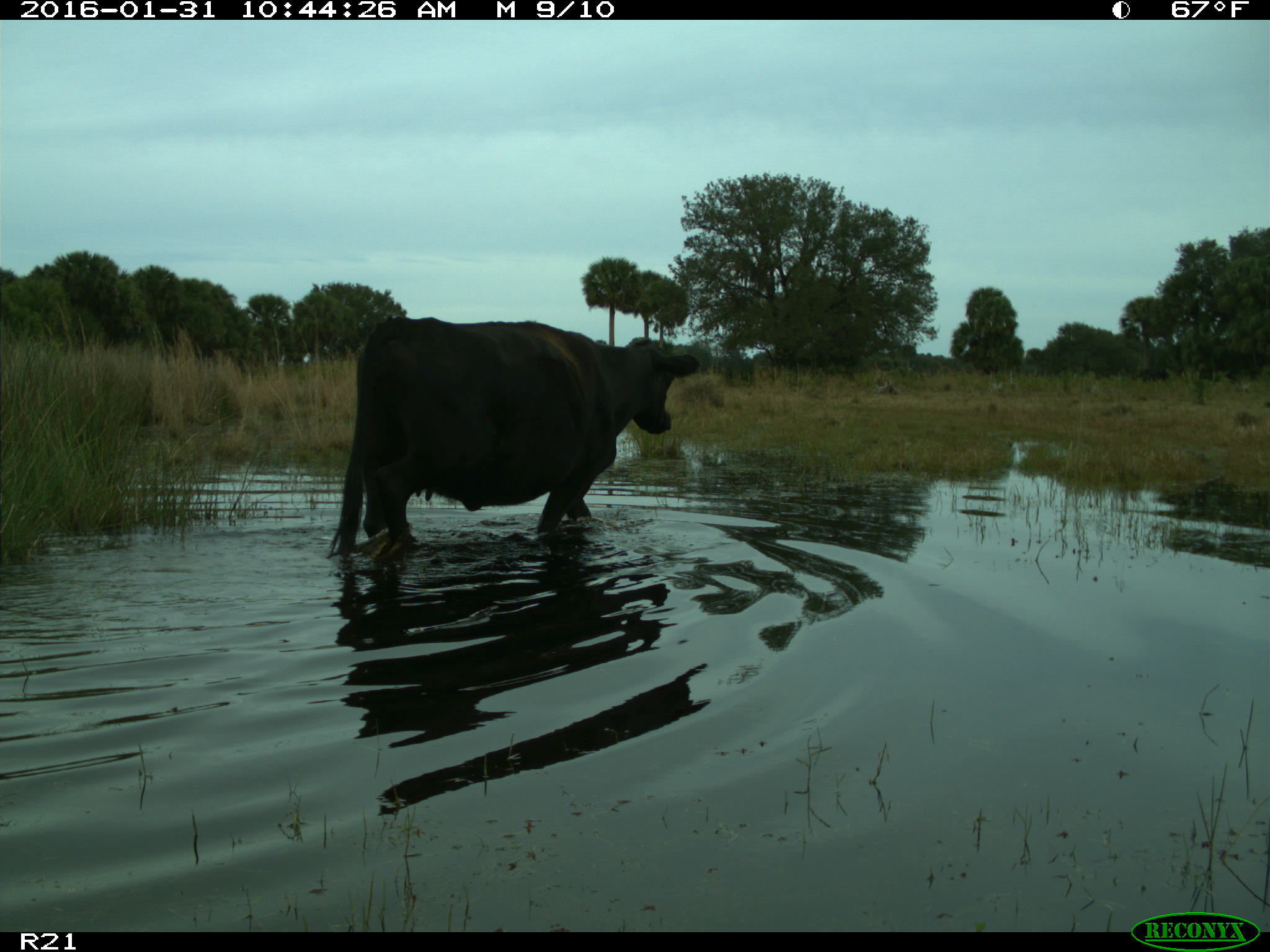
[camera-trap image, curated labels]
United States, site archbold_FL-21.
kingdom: Animalia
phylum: Chordata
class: Mammalia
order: Artiodactyla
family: Bovidae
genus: Bos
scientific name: Bos taurus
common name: domestic cow